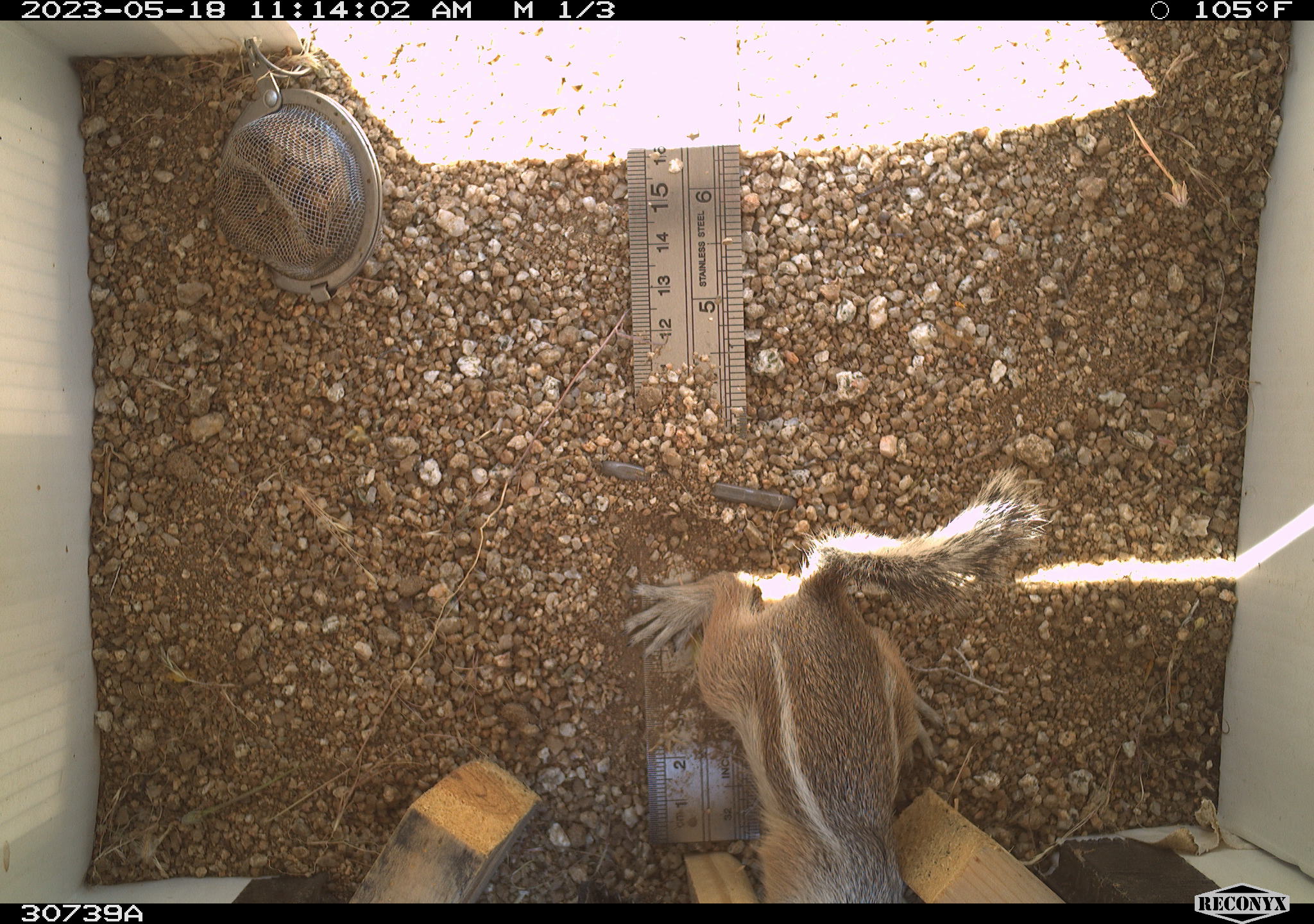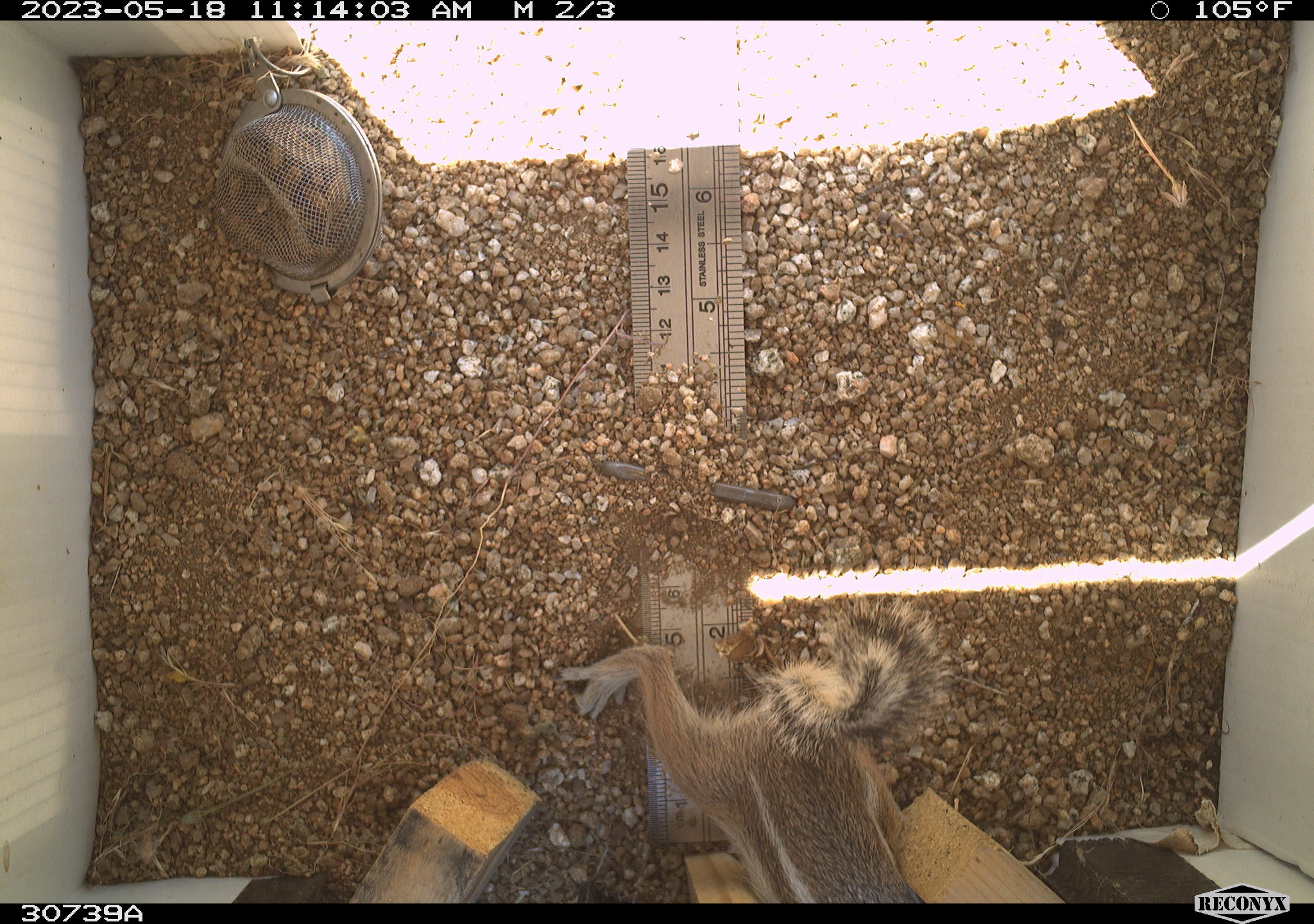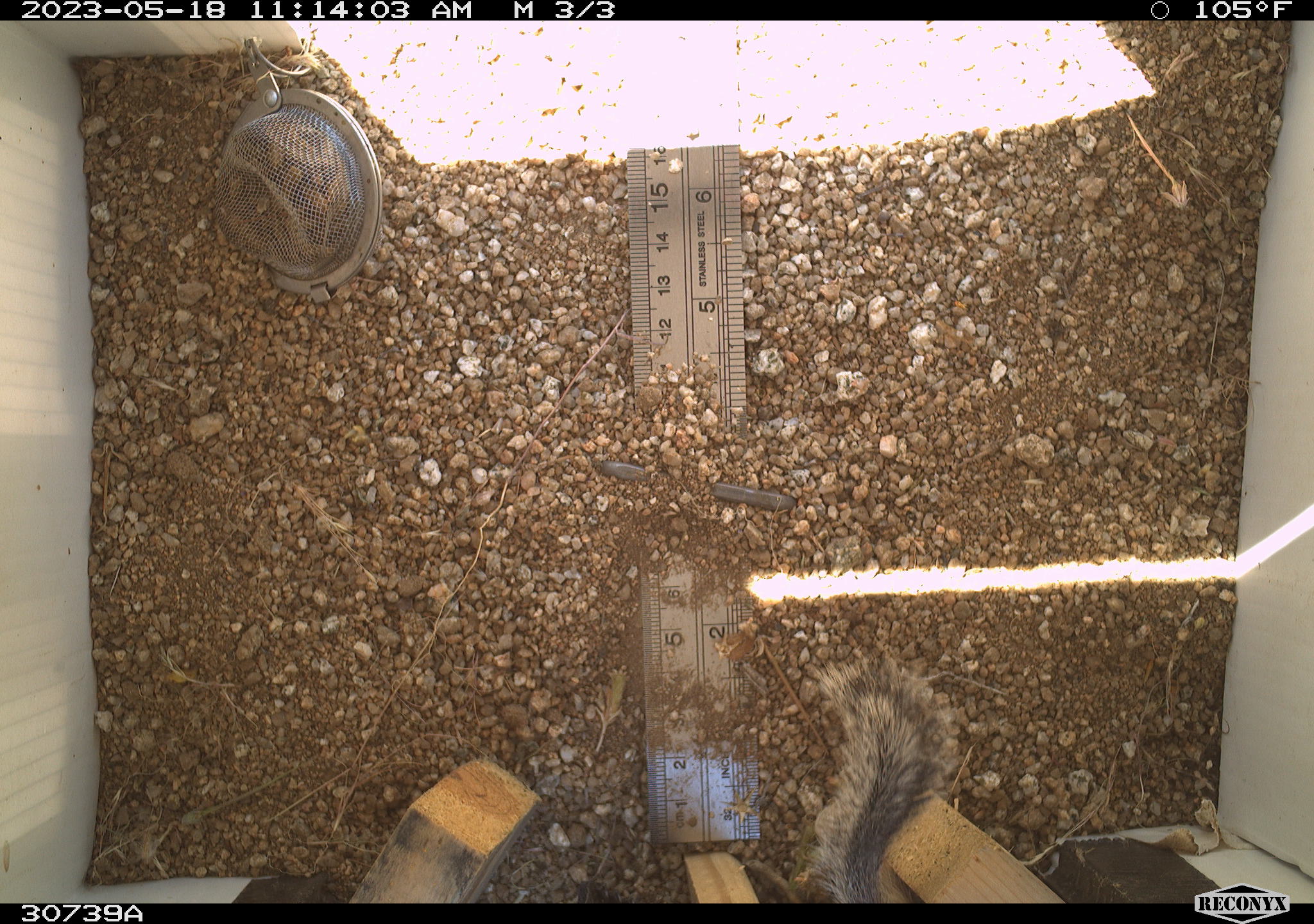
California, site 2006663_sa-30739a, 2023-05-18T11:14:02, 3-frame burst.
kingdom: Animalia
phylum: Chordata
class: Mammalia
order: Rodentia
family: Sciuridae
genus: Ammospermophilus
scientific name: Ammospermophilus leucurus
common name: white-tailed antelope squirrel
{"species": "white-tailed antelope squirrel (Ammospermophilus leucurus)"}